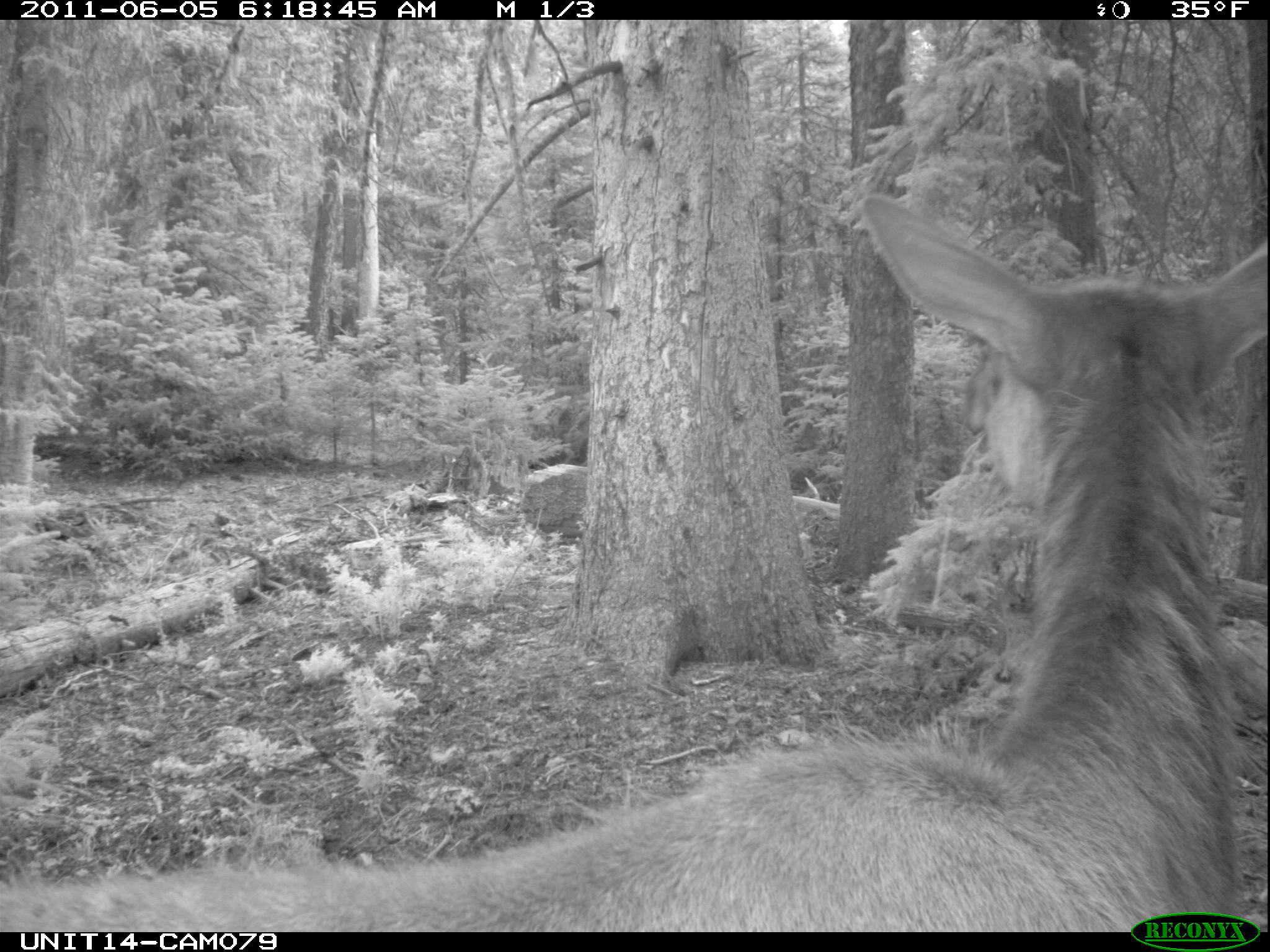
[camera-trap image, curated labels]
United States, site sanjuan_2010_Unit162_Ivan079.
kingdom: Animalia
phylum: Chordata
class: Mammalia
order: Artiodactyla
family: Cervidae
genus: Cervus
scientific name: Cervus elaphus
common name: red deer